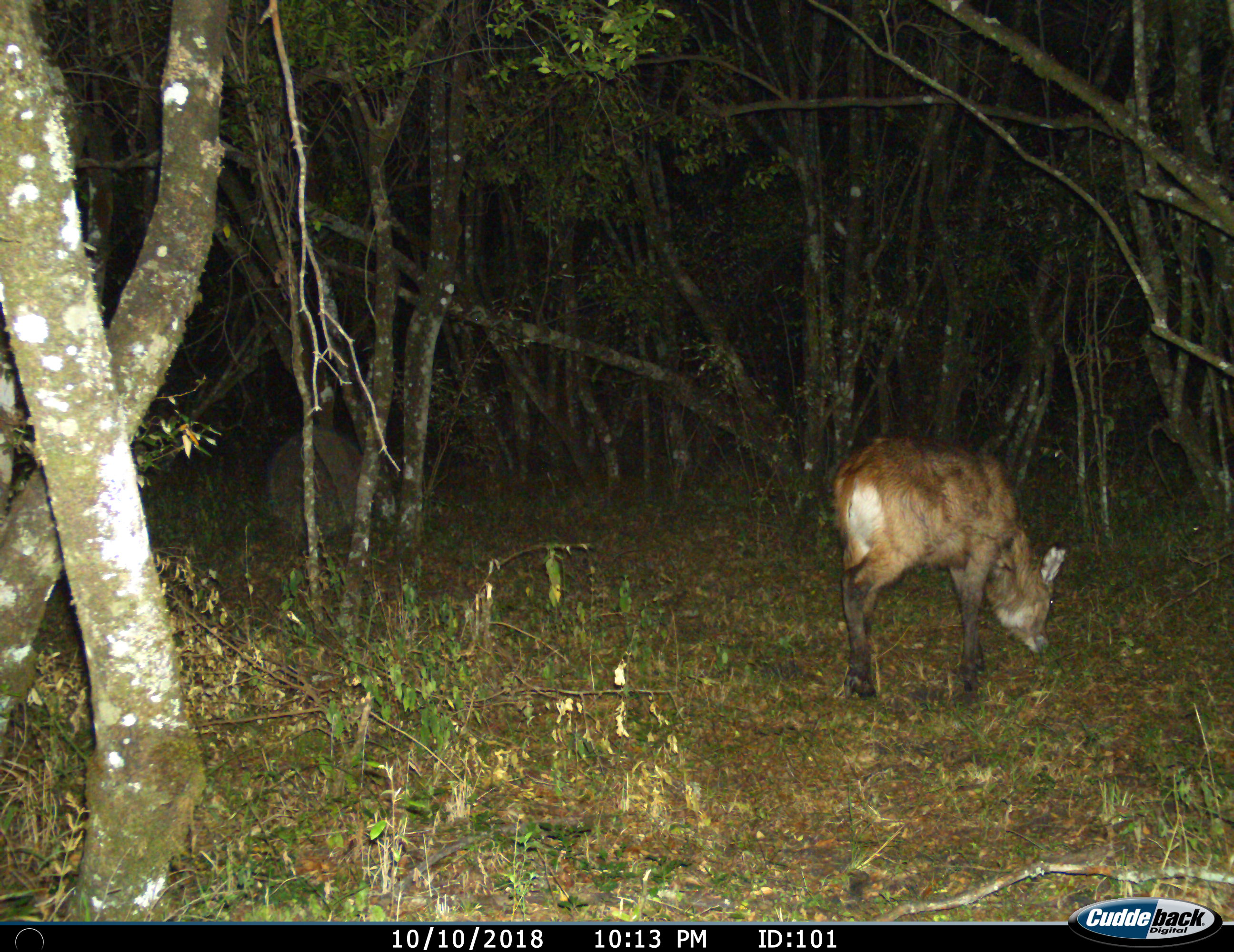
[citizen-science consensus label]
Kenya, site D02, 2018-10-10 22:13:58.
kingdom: Animalia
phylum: Chordata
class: Mammalia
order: Artiodactyla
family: Bovidae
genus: Kobus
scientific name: Kobus ellipsiprymnus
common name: waterbuck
Waterbuck (Kobus ellipsiprymnus), count 1. Behavior (volunteer vote fractions): standing 25%, resting 0%, moving 50%, interacting 0%. Young present (vote fraction): 0%. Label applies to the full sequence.